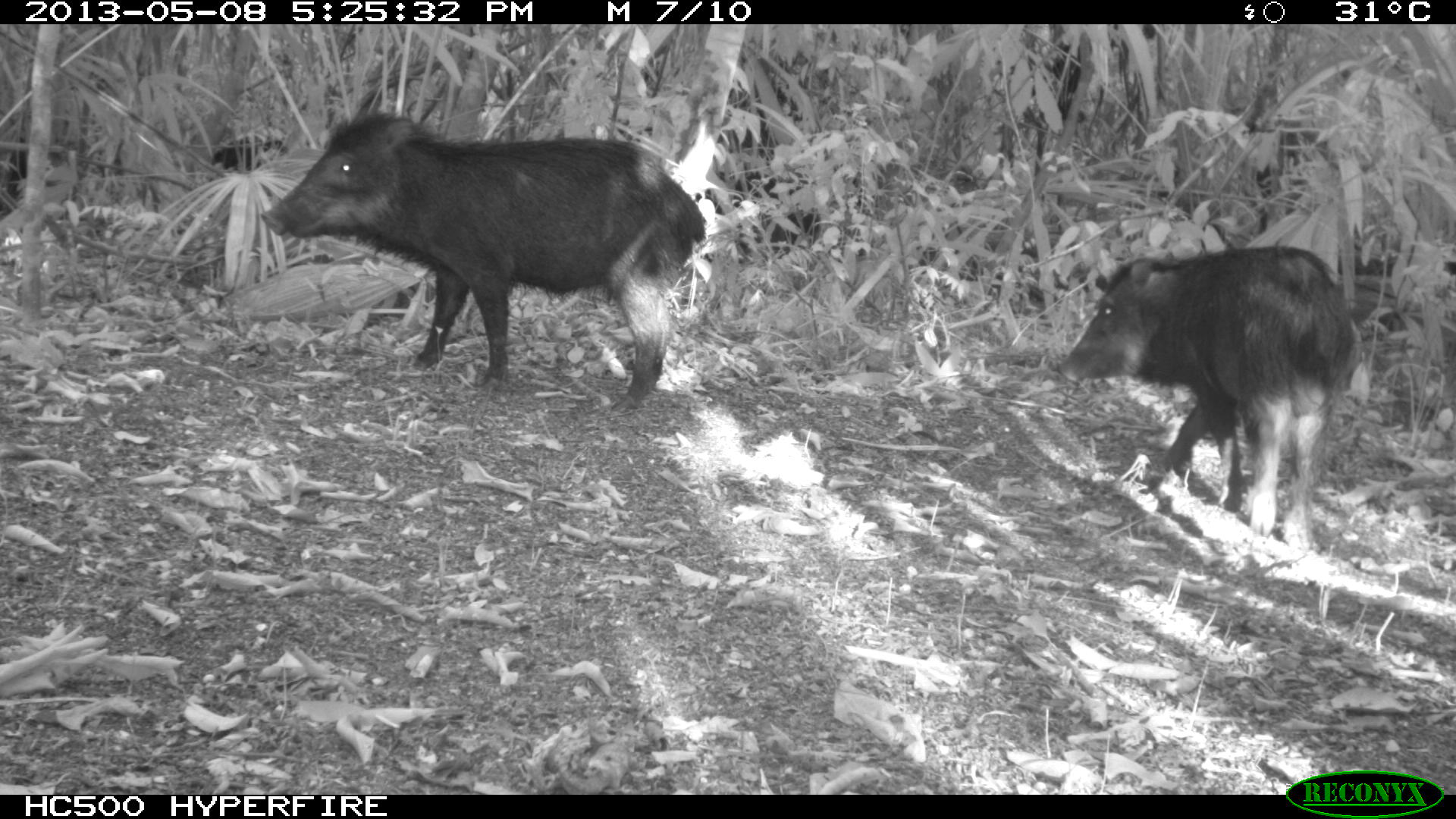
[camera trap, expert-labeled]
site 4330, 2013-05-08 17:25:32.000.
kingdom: Animalia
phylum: Chordata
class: Mammalia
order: Artiodactyla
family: Tayassuidae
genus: Tayassu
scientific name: Tayassu pecari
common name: white-lipped peccary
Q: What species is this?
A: Tayassu pecari (white-lipped peccary).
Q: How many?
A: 4.